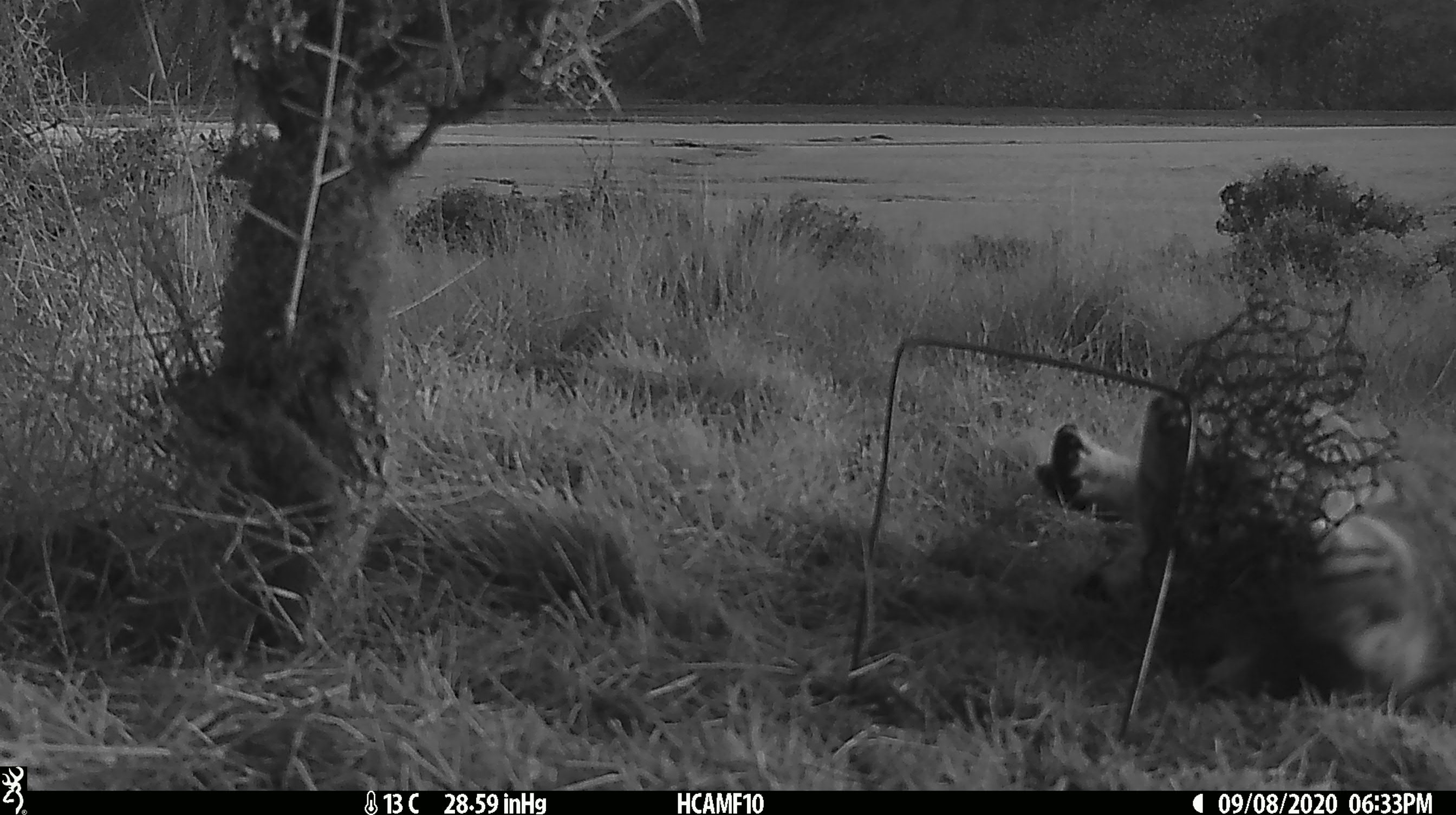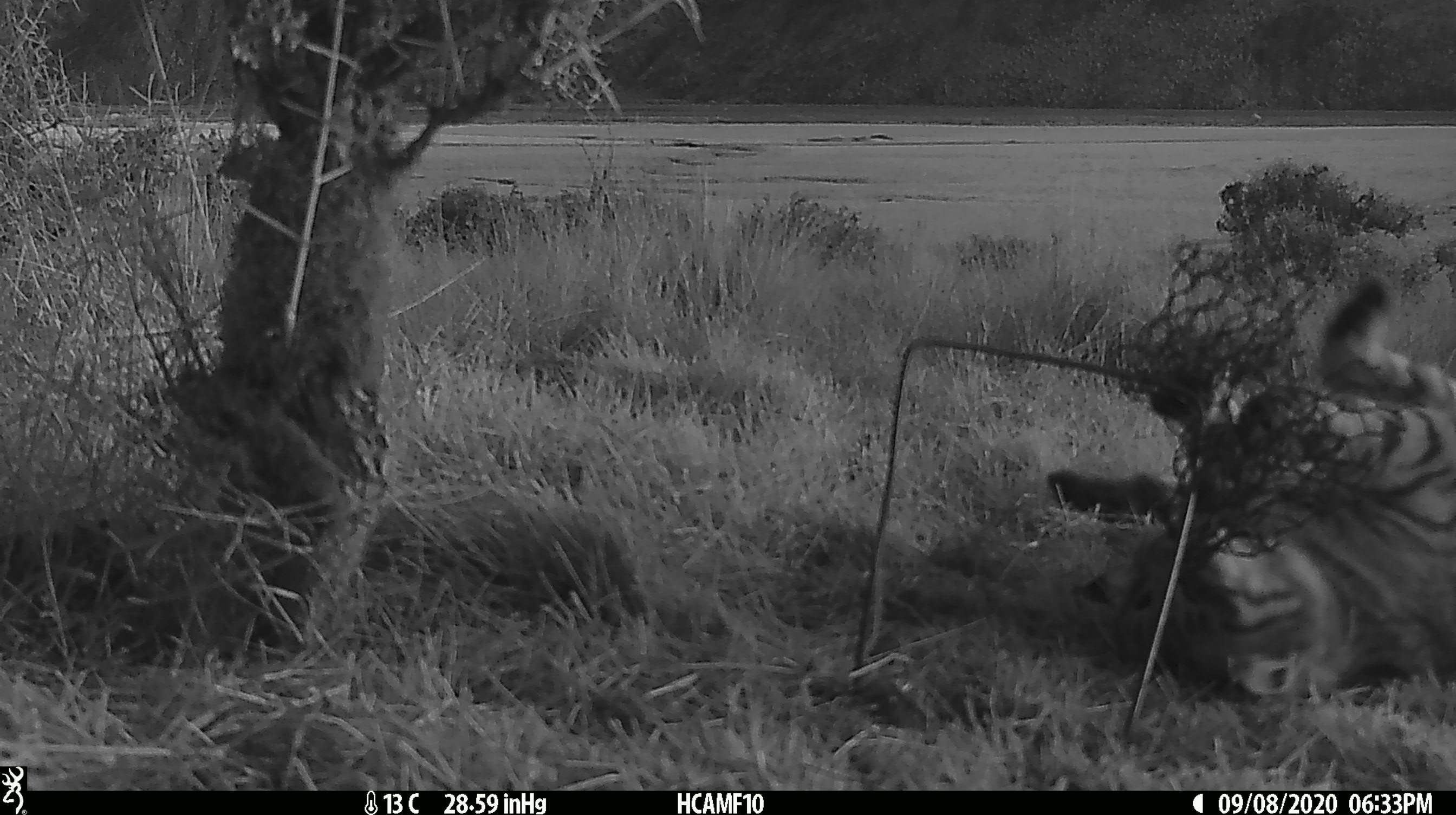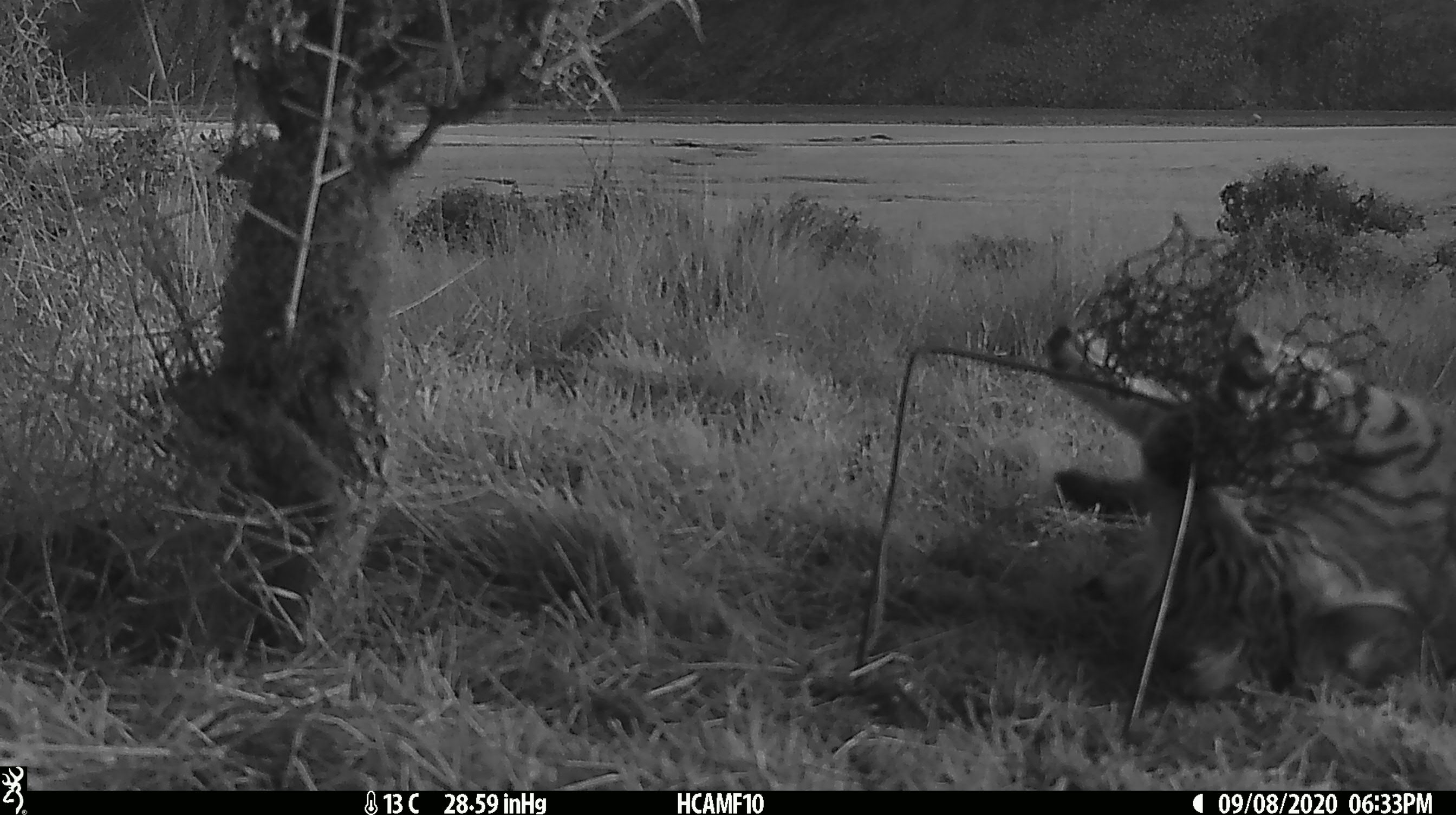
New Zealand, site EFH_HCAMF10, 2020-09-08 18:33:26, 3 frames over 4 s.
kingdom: Animalia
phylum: Chordata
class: Mammalia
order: Carnivora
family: Felidae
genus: Felis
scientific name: Felis catus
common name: domestic cat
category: cat